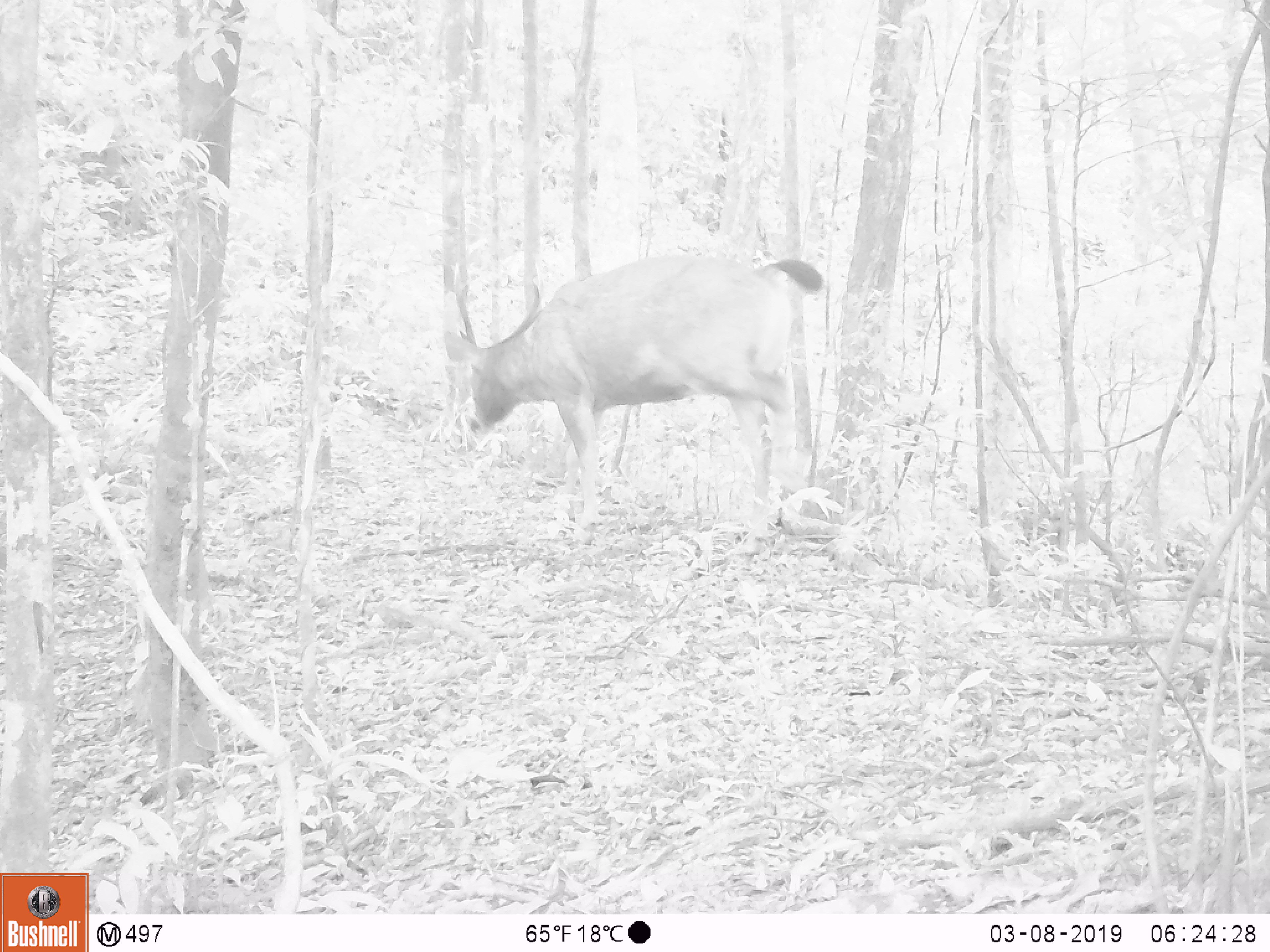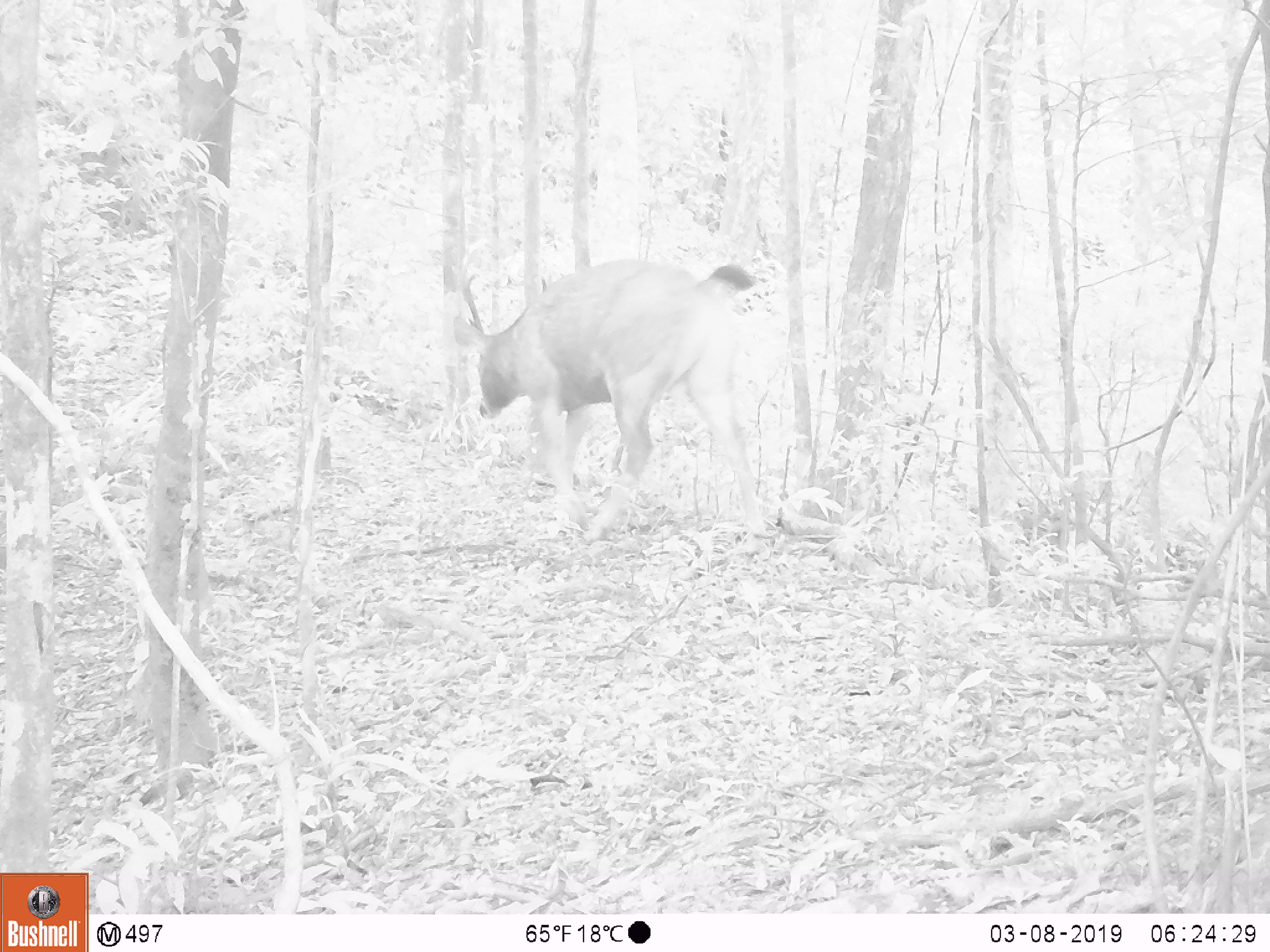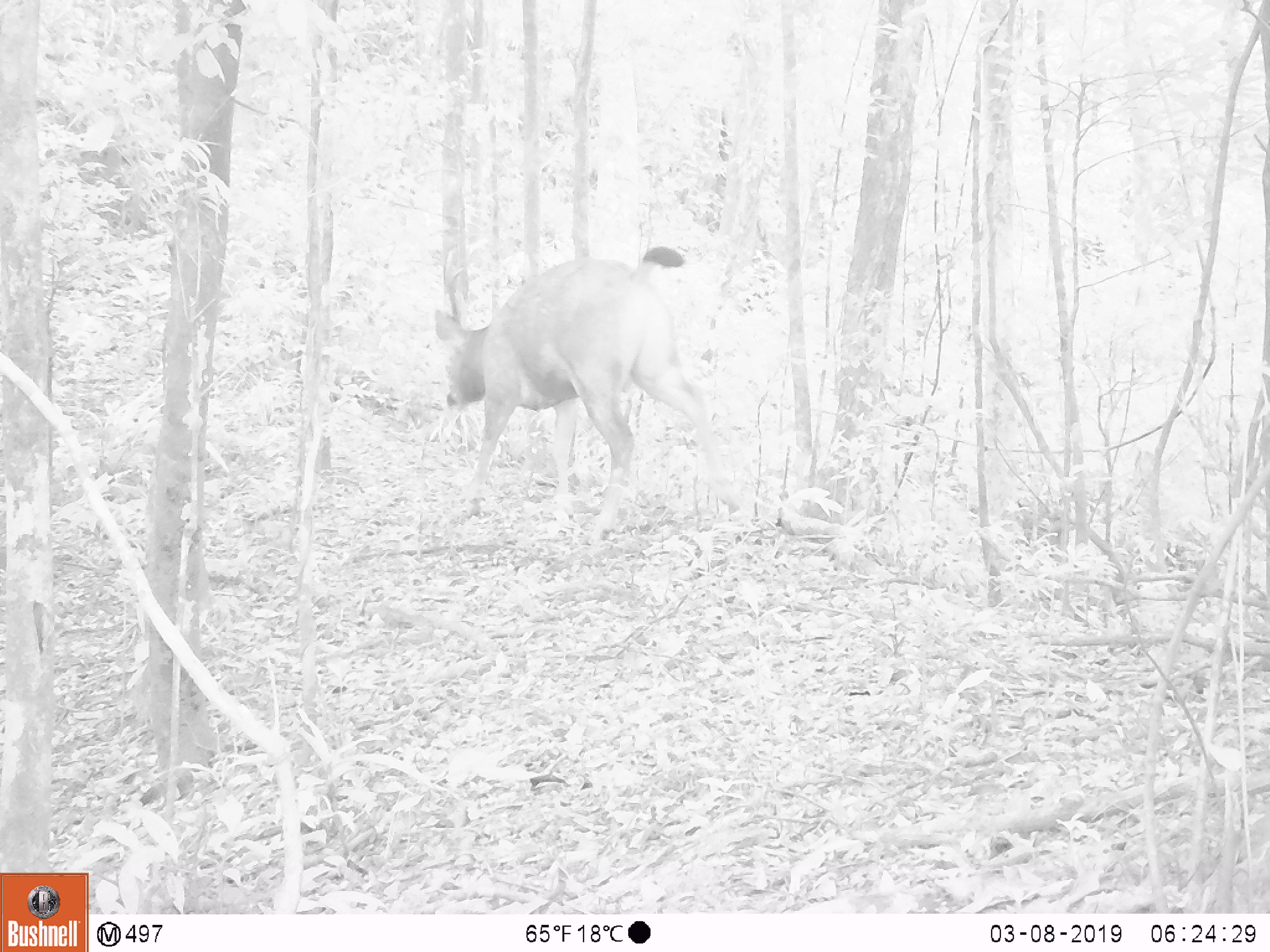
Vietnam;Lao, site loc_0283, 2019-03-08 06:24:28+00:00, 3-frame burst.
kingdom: Animalia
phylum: Chordata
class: Mammalia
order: Artiodactyla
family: Cervidae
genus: Rusa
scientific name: Rusa unicolor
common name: sambar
Sambar (Rusa unicolor). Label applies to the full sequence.